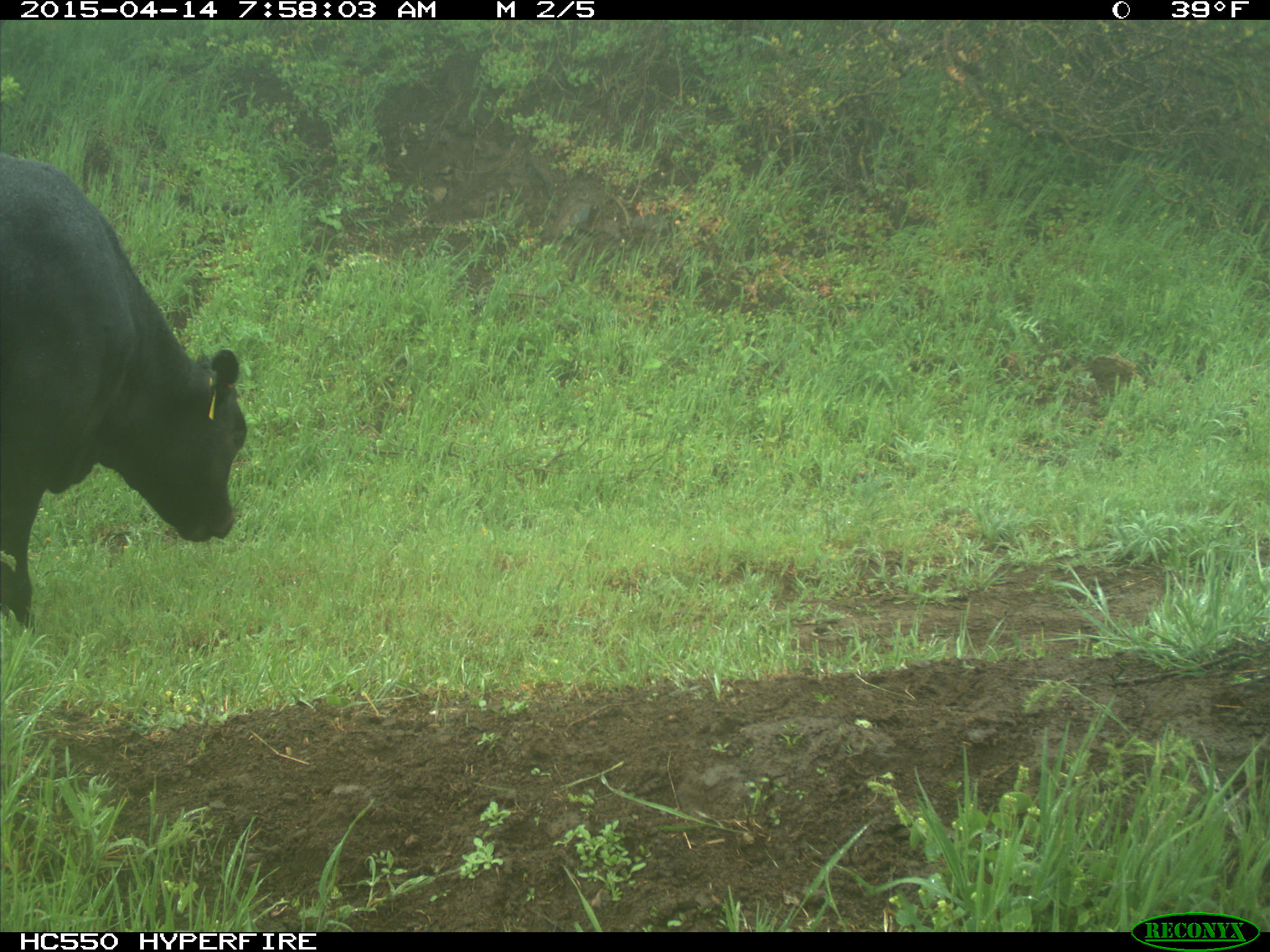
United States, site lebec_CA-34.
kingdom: Animalia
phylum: Chordata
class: Mammalia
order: Artiodactyla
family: Bovidae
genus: Bos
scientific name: Bos taurus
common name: domestic cow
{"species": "Bos taurus (domestic cow)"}